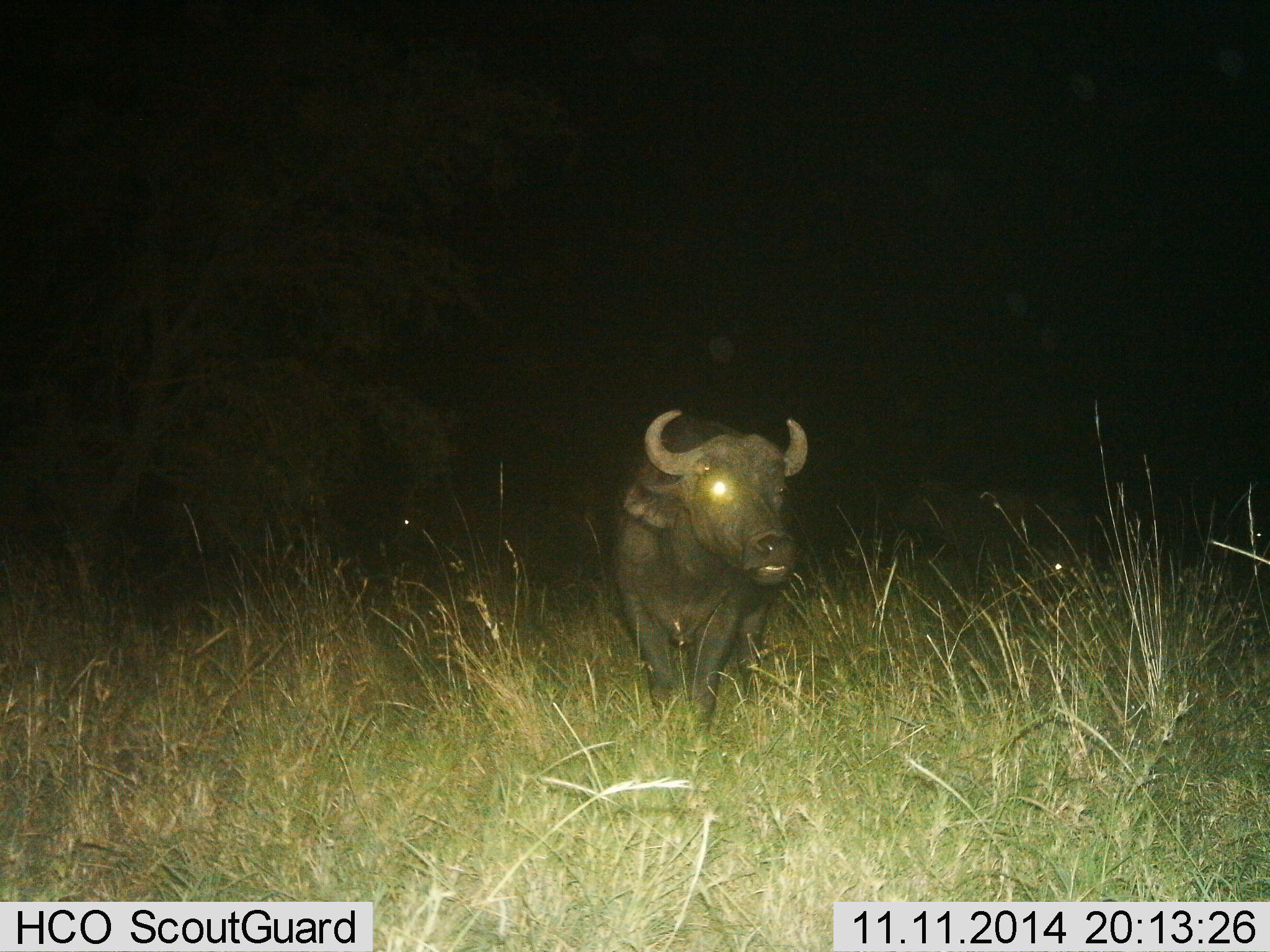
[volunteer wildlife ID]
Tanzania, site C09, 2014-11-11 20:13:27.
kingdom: Animalia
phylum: Chordata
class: Mammalia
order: Artiodactyla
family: Bovidae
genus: Syncerus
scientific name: Syncerus caffer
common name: cape buffalo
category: buffalo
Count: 3.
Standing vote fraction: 60%.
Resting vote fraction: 10%.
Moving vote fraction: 40%.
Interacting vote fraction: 0%.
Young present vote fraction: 0%.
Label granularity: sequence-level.